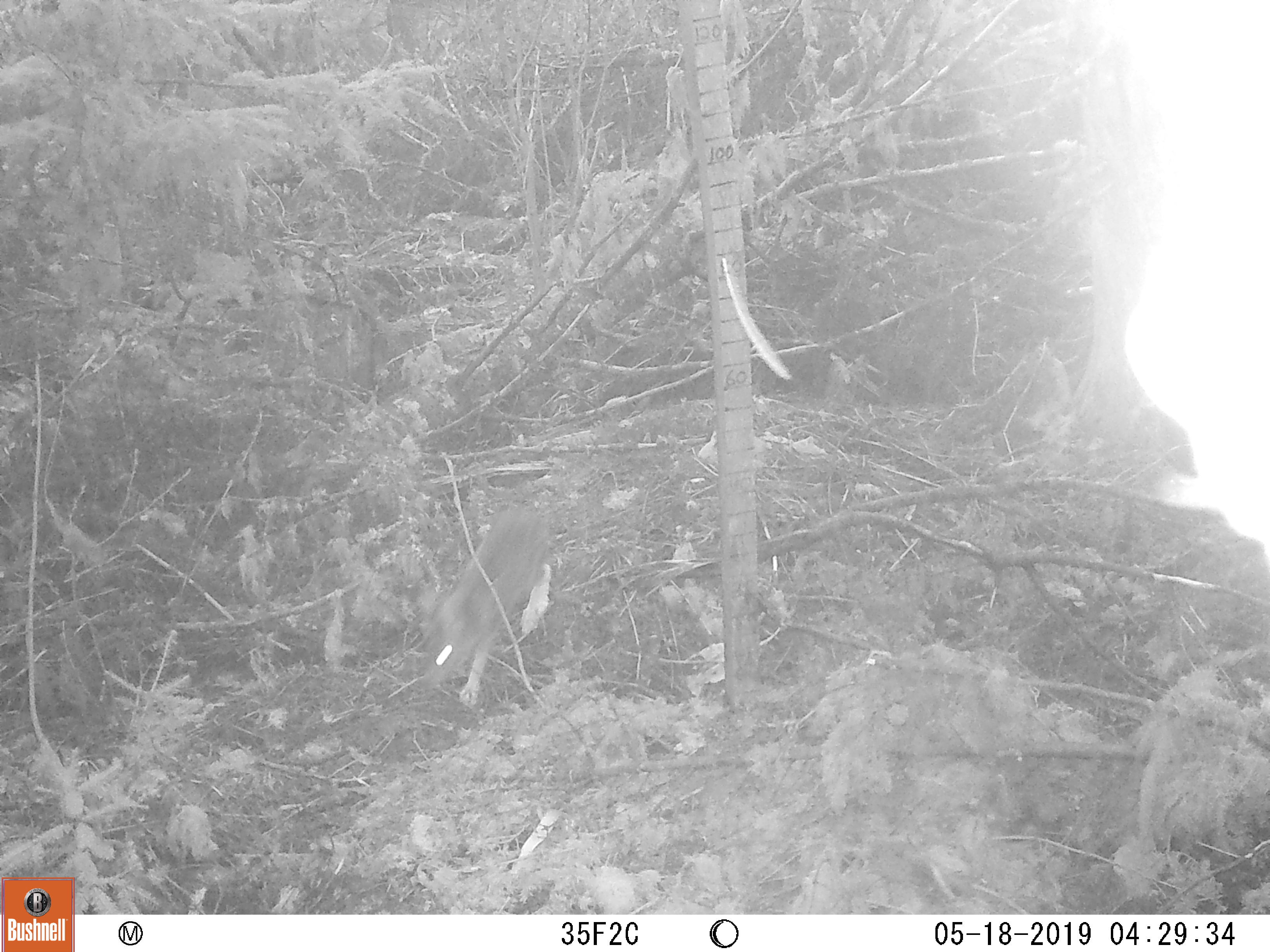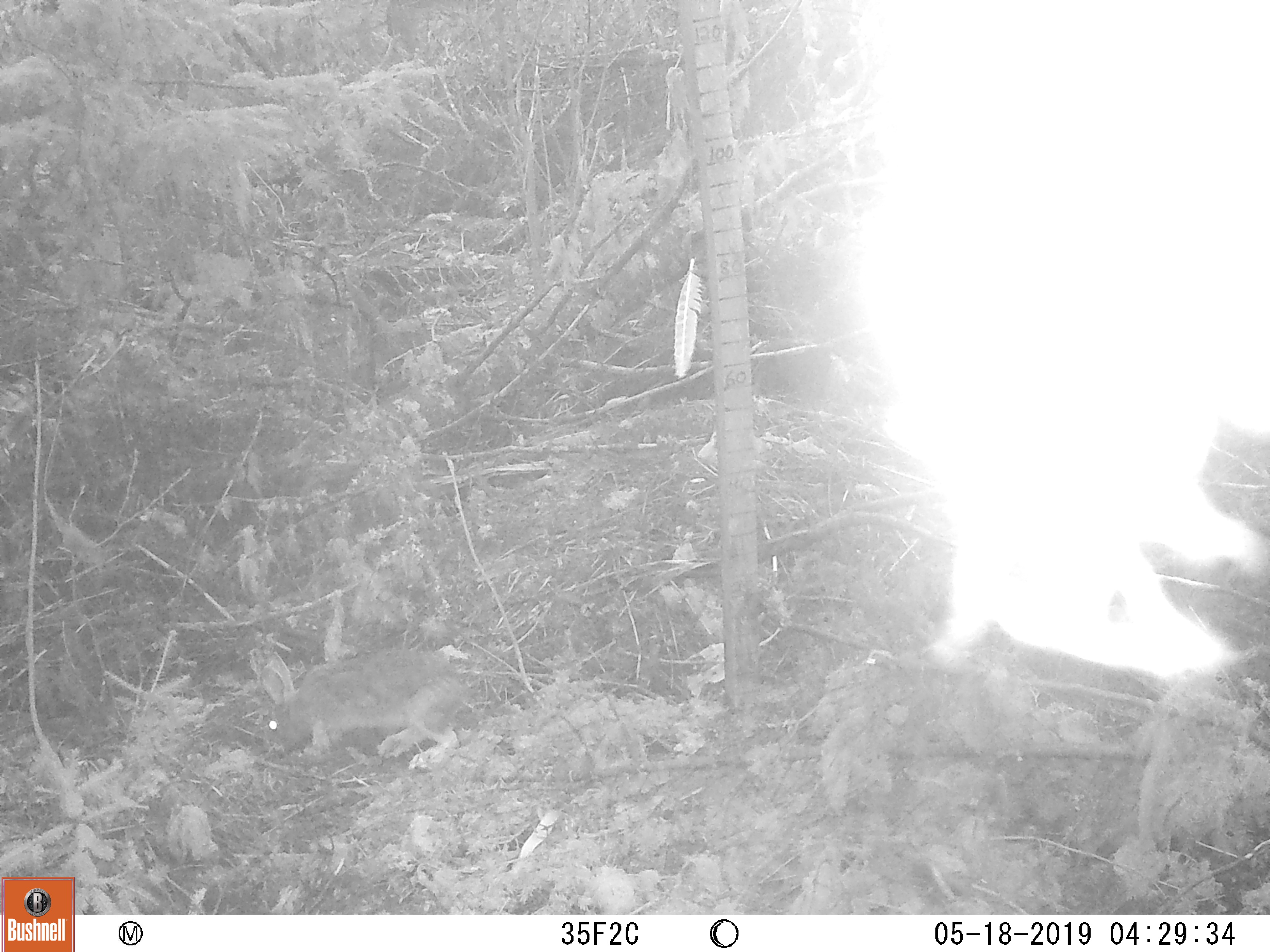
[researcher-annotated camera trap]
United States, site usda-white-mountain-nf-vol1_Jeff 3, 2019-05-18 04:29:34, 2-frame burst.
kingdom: Animalia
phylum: Chordata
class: Mammalia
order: Lagomorpha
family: Leporidae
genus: Lepus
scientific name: Lepus americanus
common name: snowshoe hare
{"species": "snowshoe hare (Lepus americanus)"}